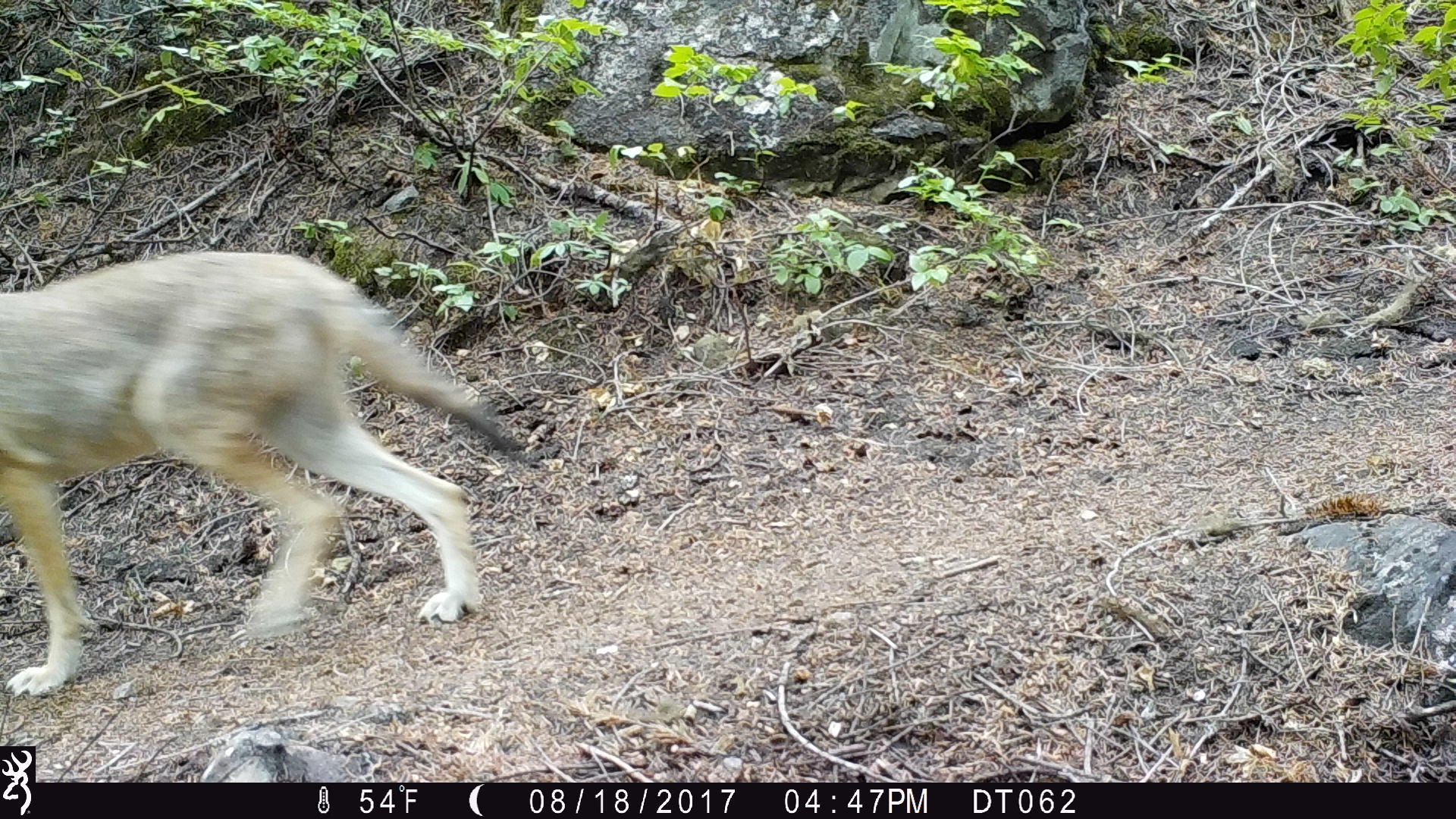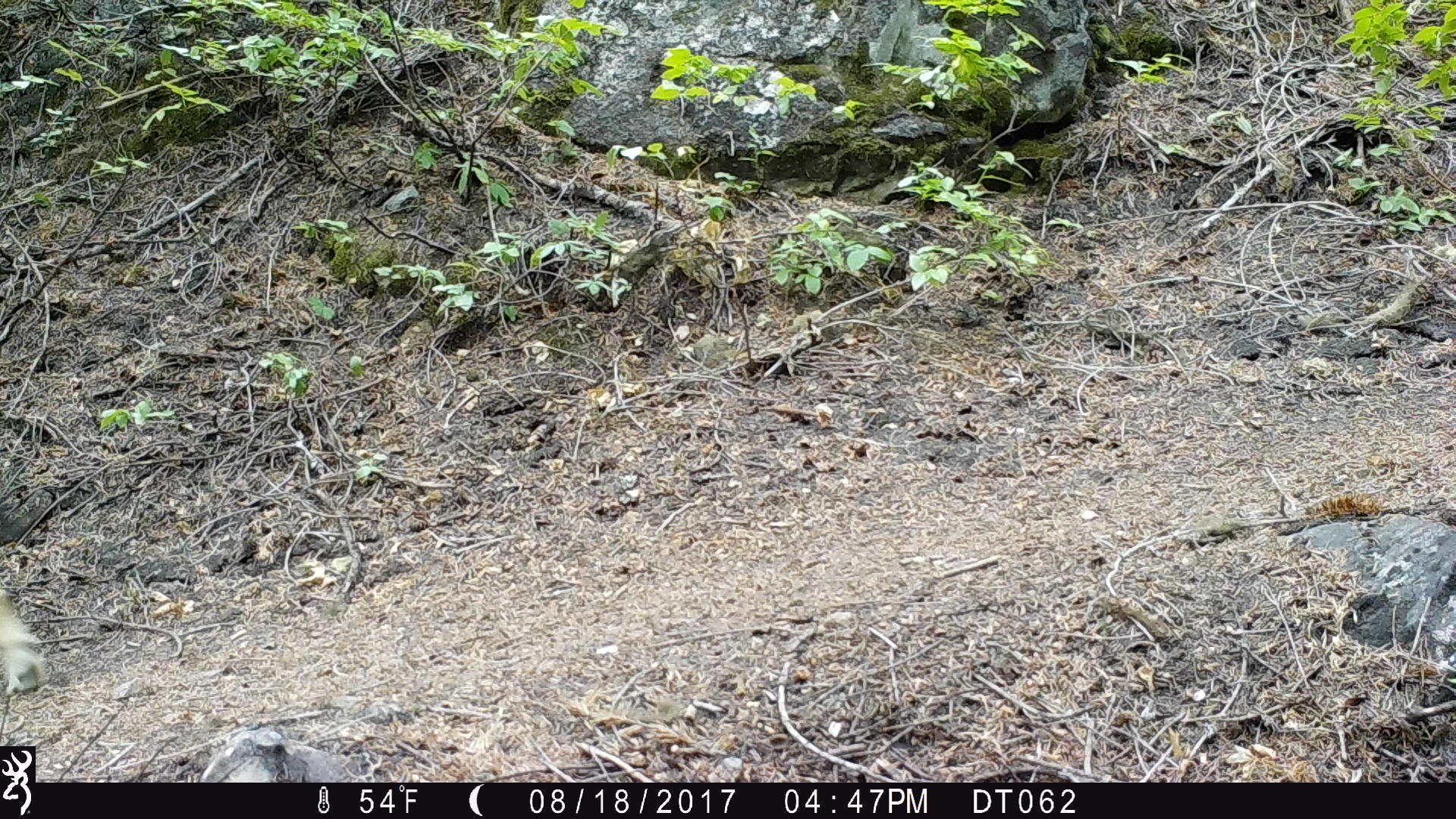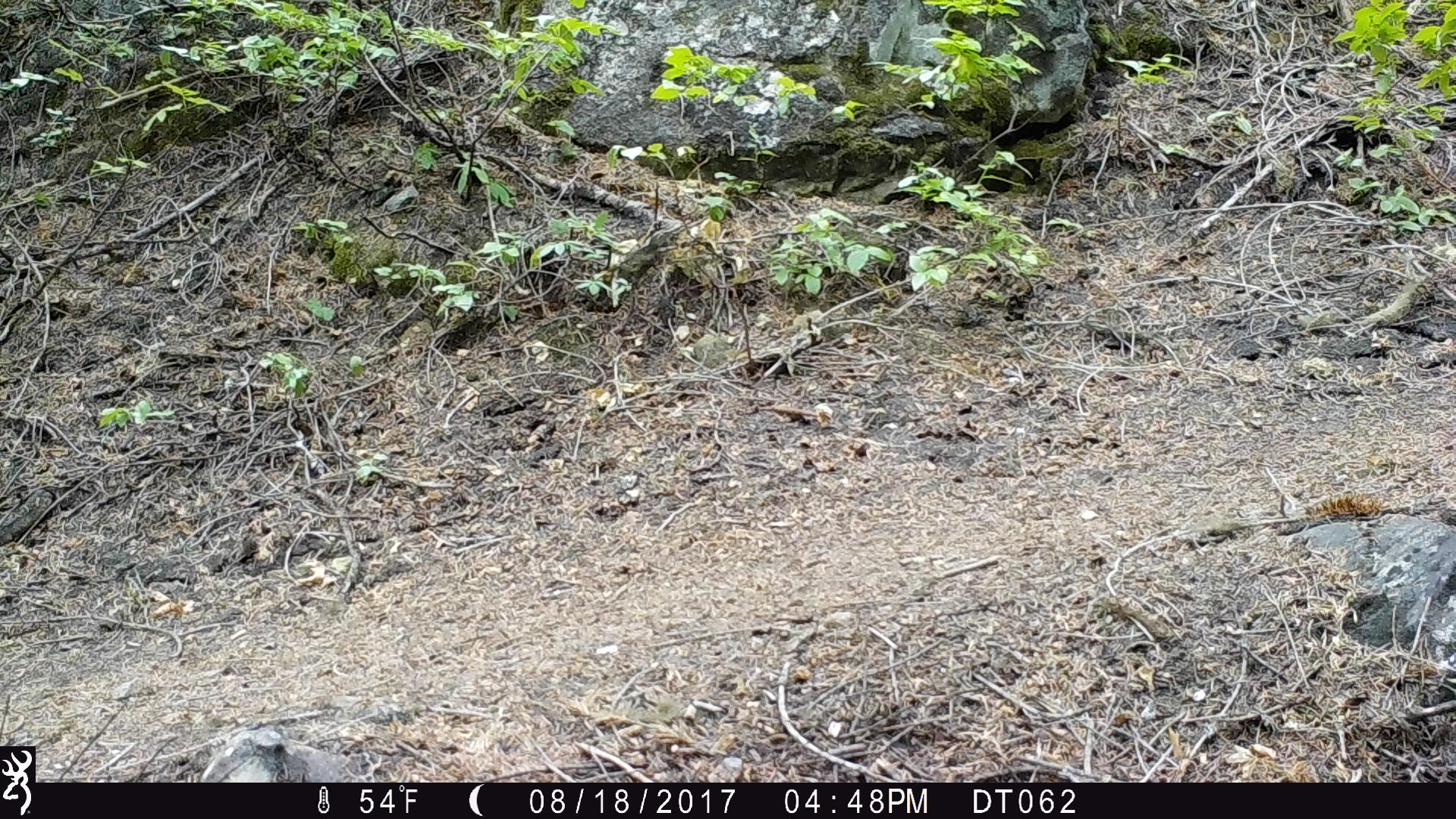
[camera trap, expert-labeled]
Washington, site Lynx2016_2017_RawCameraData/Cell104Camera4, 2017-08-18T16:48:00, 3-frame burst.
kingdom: Animalia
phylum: Chordata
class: Mammalia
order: Carnivora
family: Canidae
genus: Canis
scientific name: Canis latrans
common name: coyote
Canis latrans (coyote). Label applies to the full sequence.